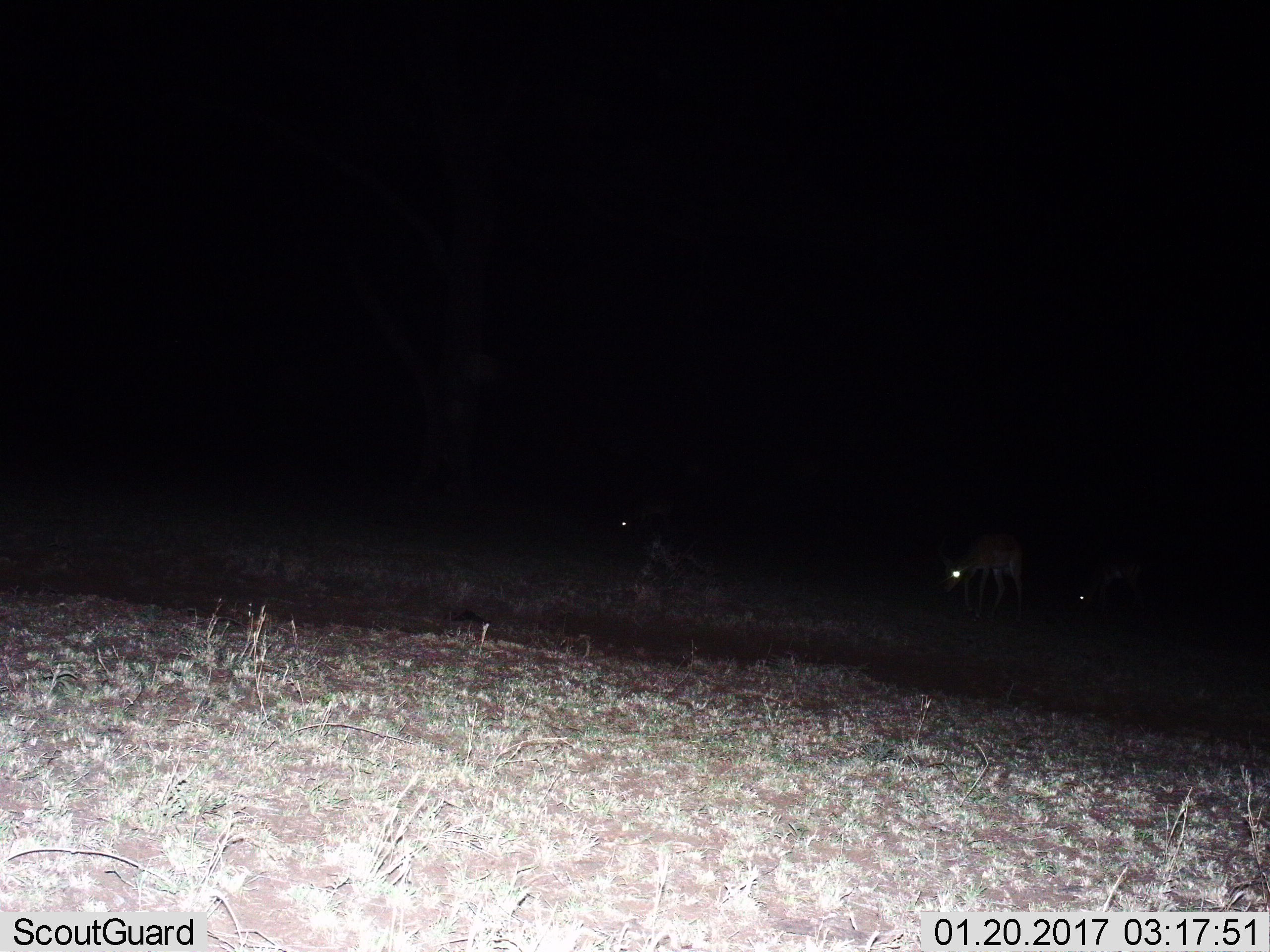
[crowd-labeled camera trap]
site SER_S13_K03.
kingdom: Animalia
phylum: Chordata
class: Mammalia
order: Artiodactyla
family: Bovidae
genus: Aepyceros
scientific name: Aepyceros melampus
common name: impala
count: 3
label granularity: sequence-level